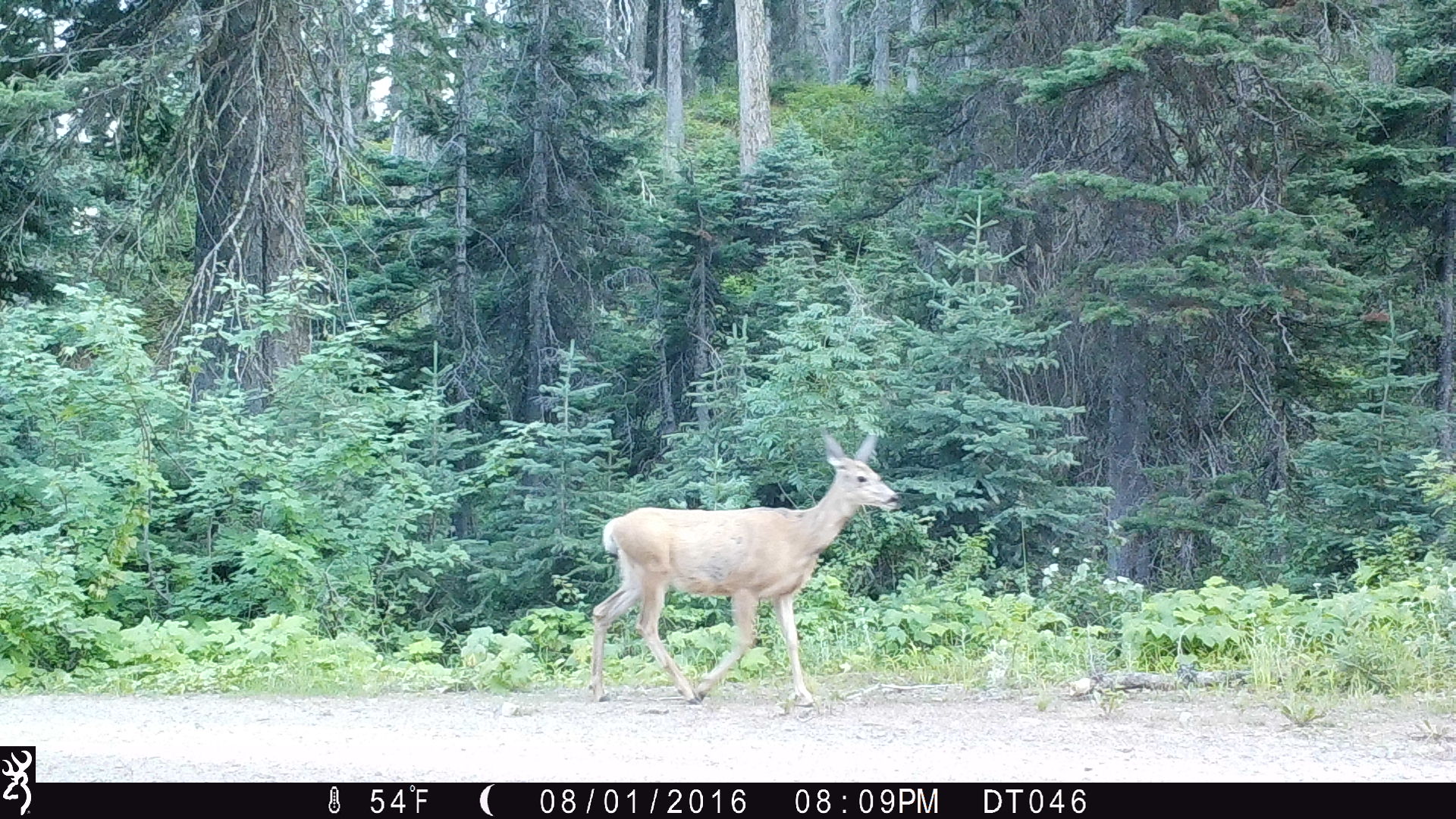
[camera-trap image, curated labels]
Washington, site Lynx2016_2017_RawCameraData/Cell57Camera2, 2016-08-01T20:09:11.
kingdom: Animalia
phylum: Chordata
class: Mammalia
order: Artiodactyla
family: Cervidae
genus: Odocoileus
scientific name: Odocoileus hemionus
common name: mule deer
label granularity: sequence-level